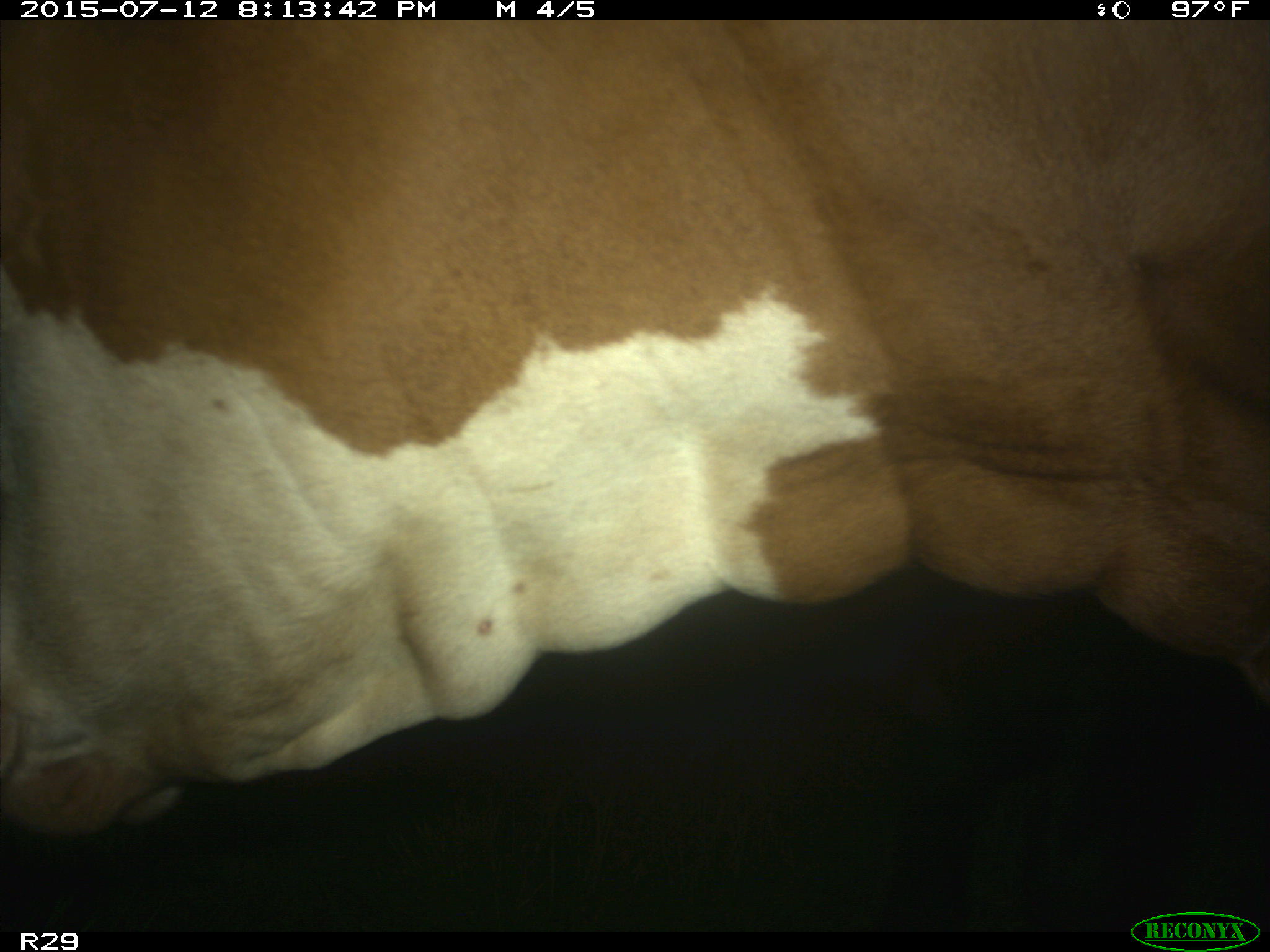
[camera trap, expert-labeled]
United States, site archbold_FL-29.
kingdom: Animalia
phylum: Chordata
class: Mammalia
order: Artiodactyla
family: Bovidae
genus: Bos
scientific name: Bos taurus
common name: domestic cow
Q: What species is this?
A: Bos taurus (domestic cow).